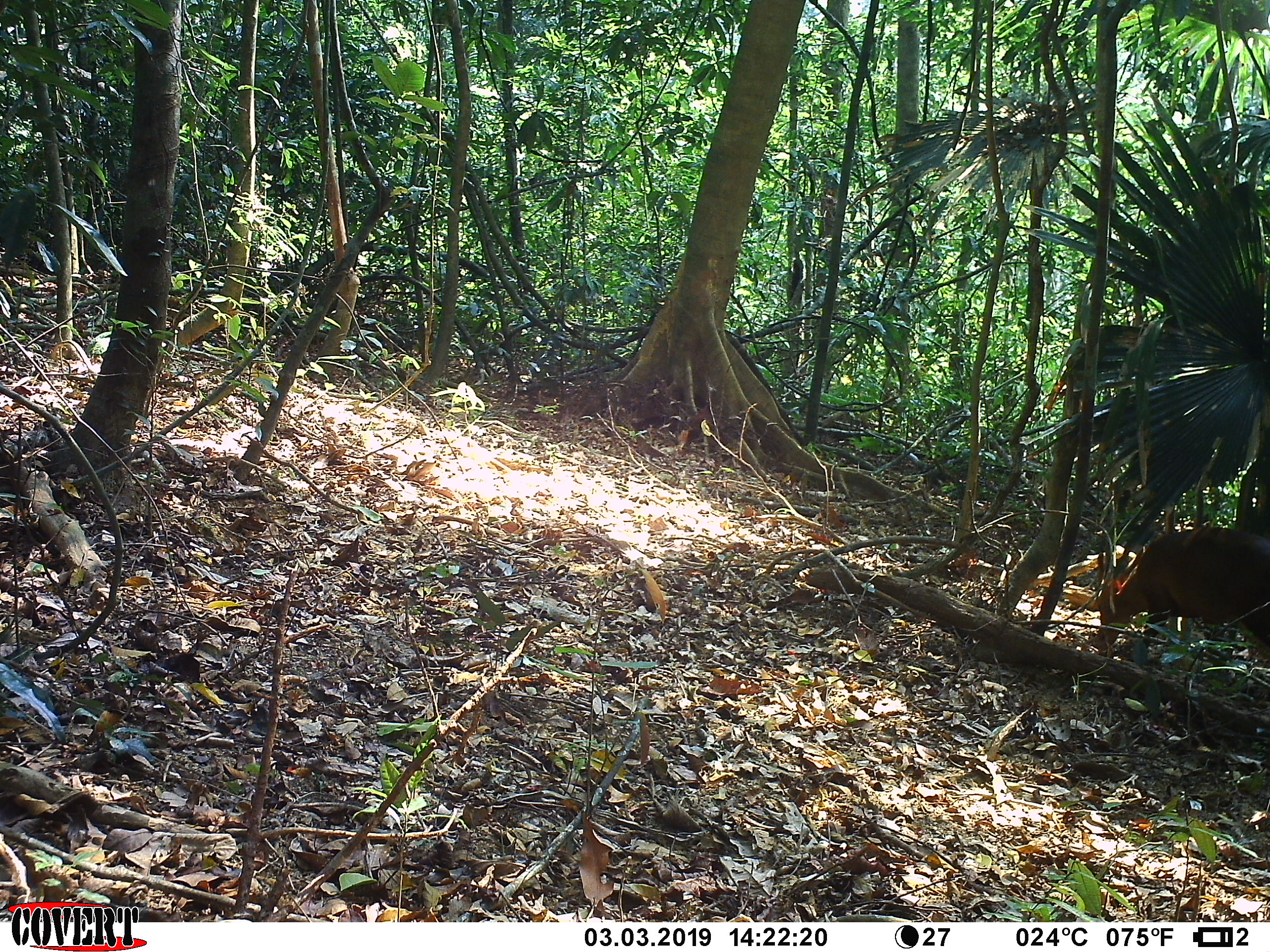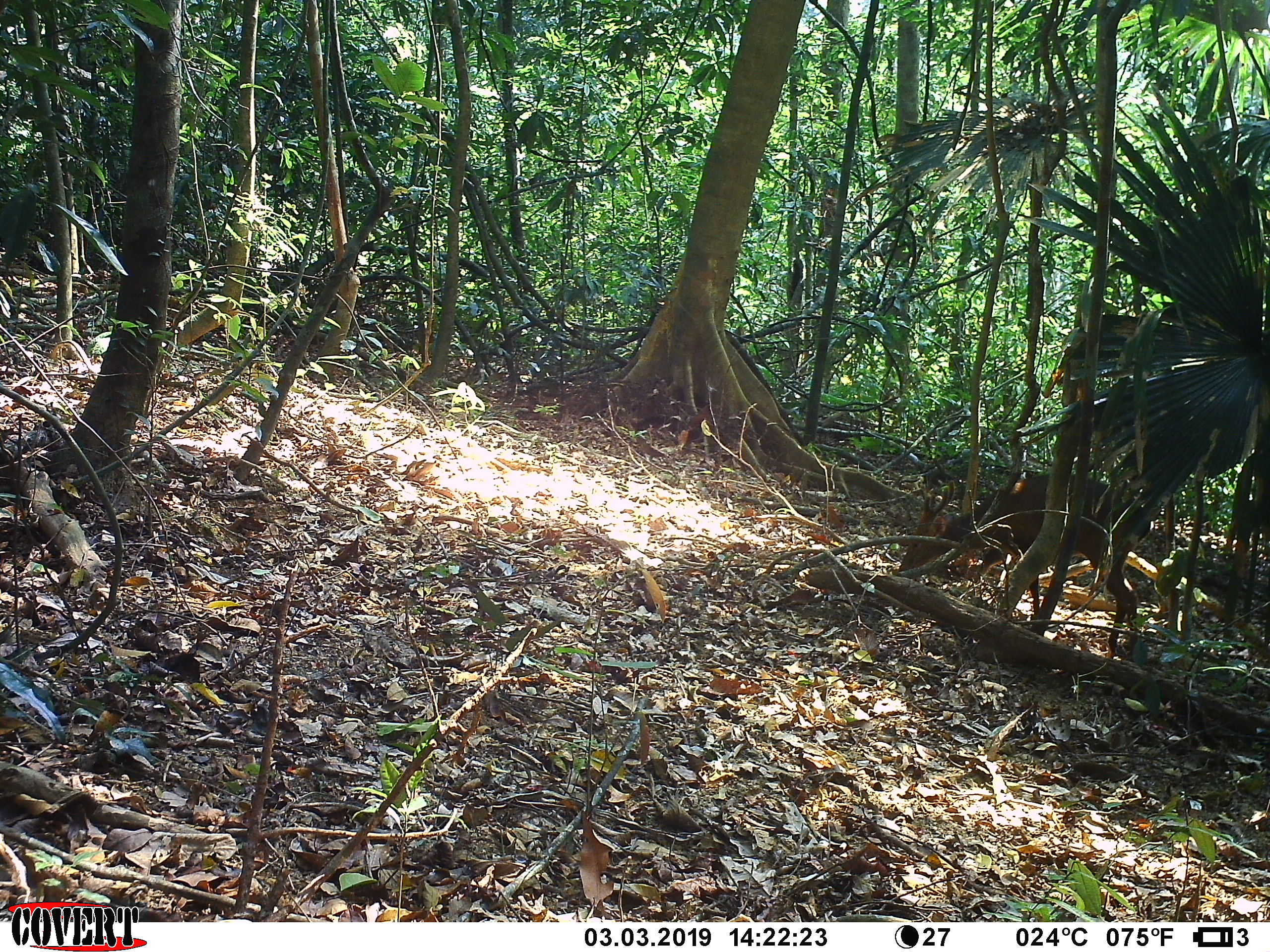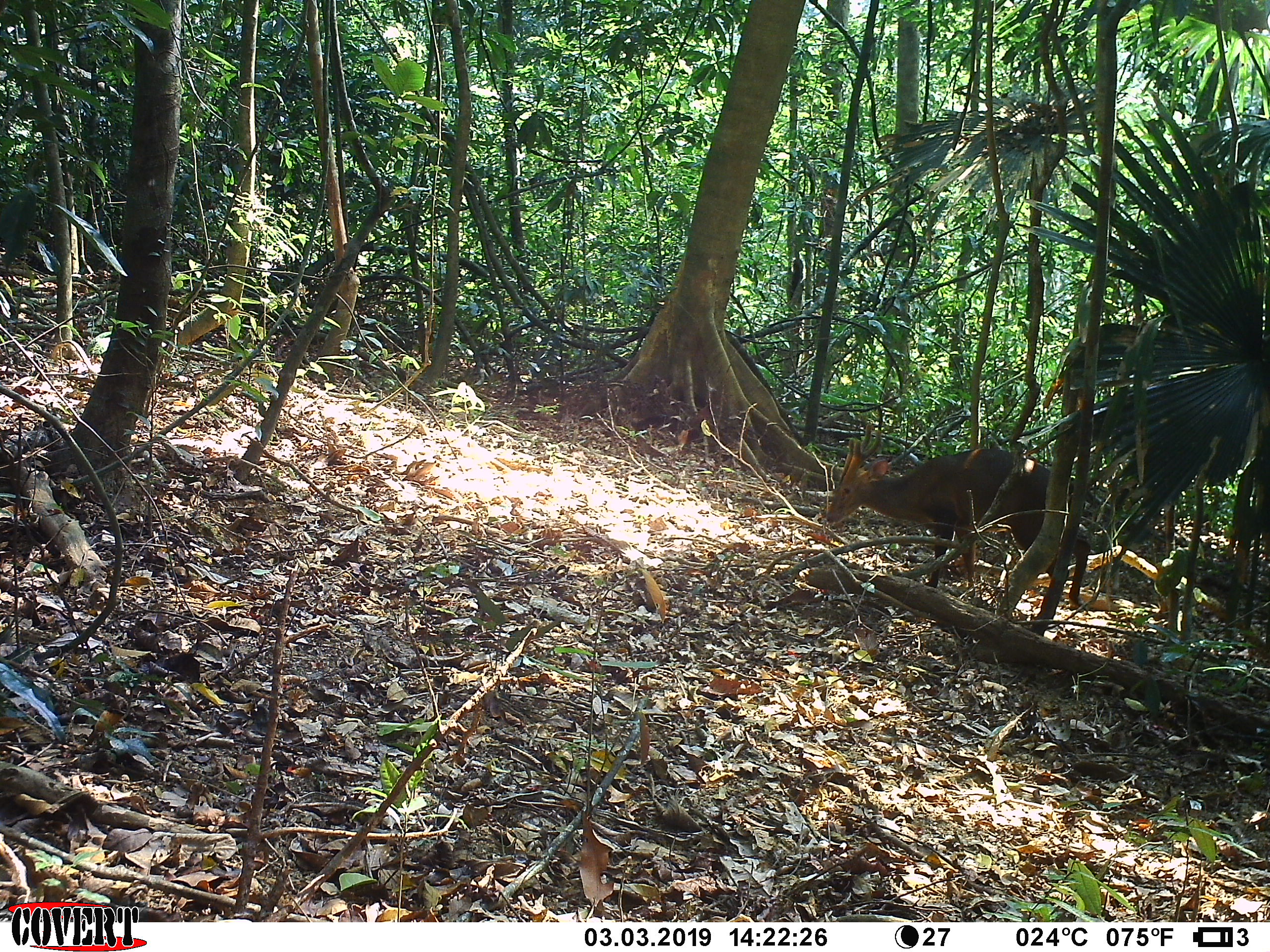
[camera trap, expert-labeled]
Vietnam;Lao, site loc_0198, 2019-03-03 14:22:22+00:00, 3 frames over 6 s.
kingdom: Animalia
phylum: Chordata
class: Mammalia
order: Artiodactyla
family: Cervidae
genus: Muntiacus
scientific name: Muntiacus vuquangensis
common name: large-antlered muntjac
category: large antlered muntjac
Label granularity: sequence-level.